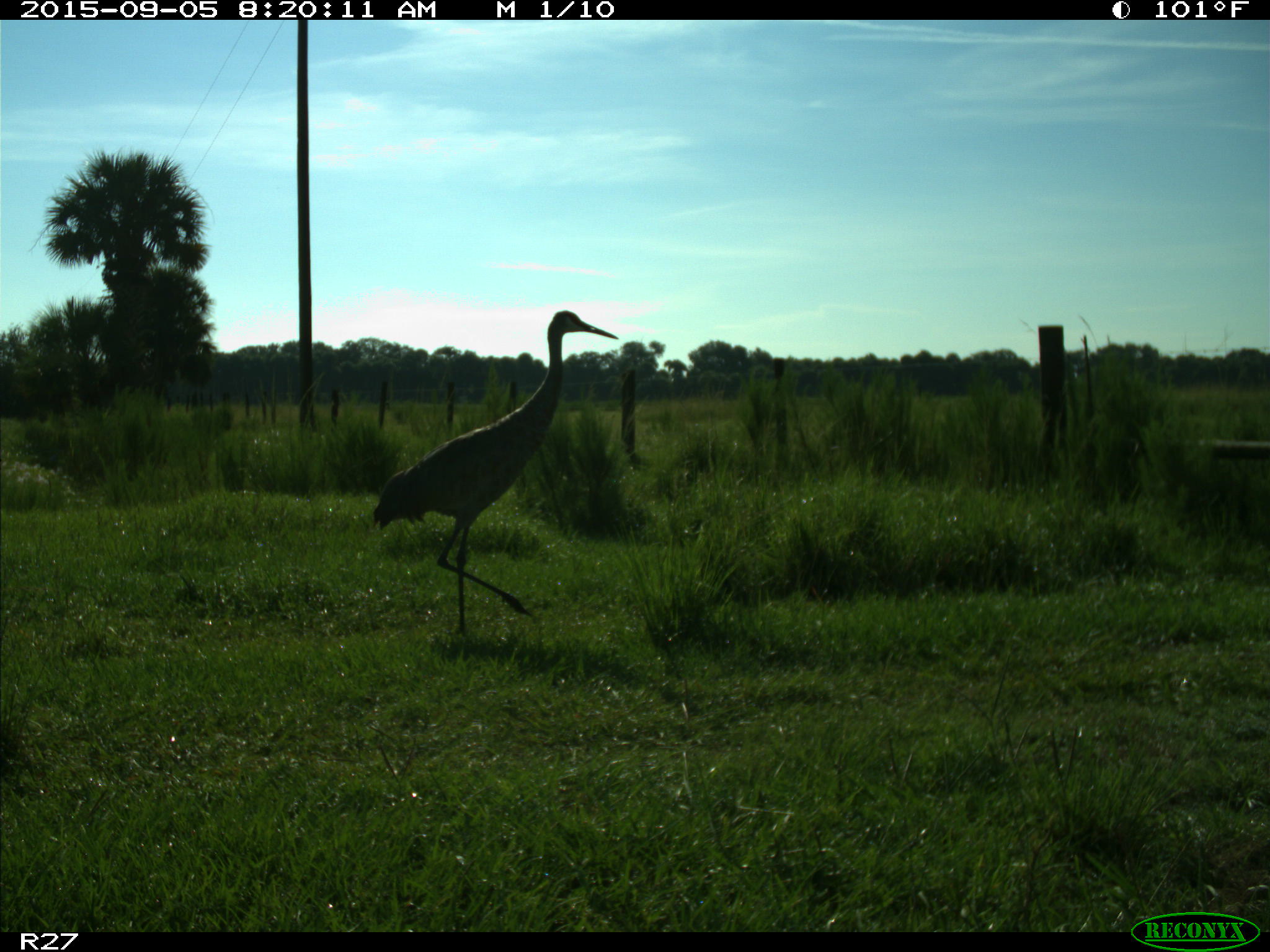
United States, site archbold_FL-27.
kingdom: Animalia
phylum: Chordata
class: Aves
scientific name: Aves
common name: birds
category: unidentified bird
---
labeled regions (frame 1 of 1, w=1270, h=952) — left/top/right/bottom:
animal: 372/309/619/635